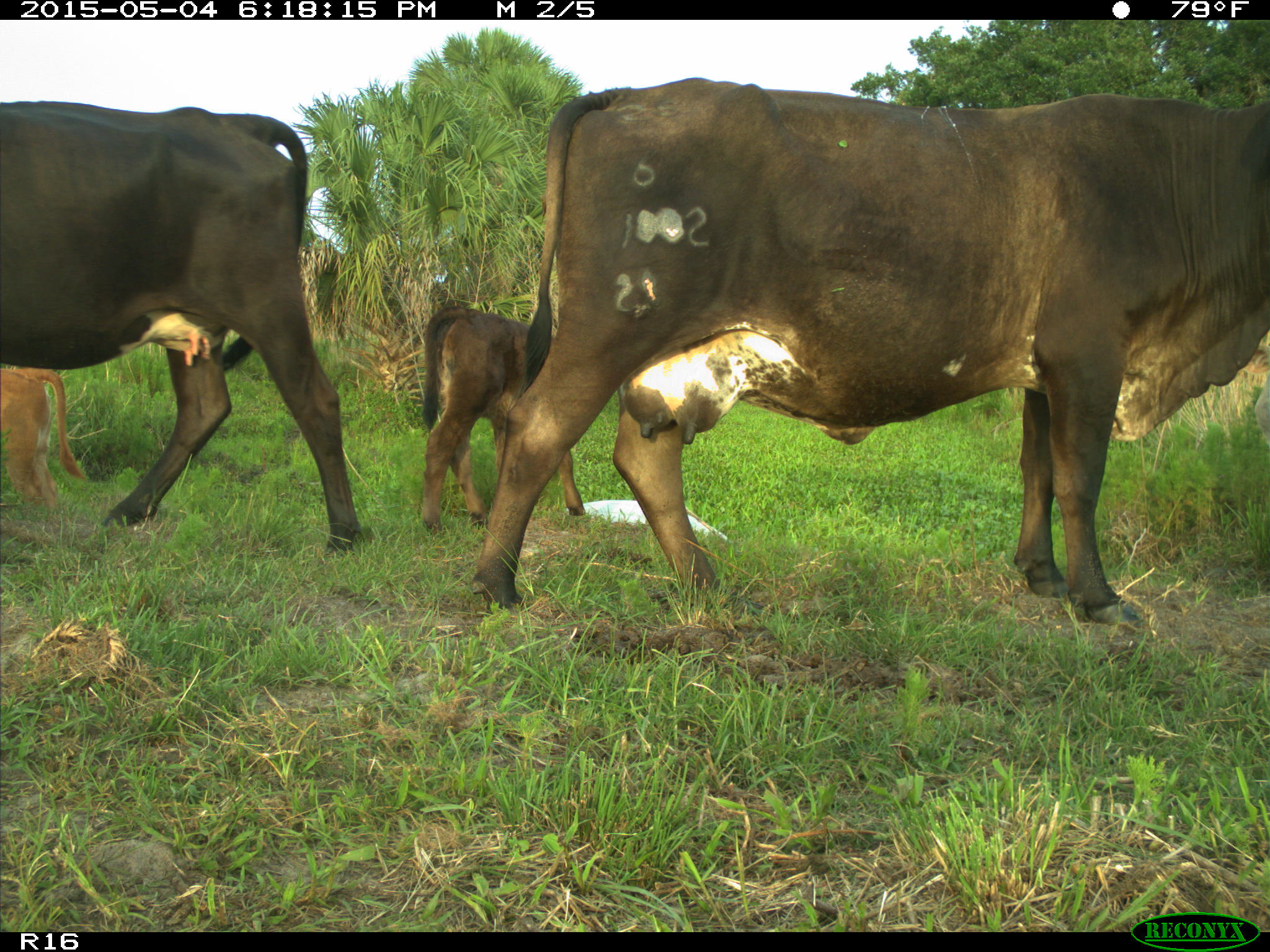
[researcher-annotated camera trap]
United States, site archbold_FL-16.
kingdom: Animalia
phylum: Chordata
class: Mammalia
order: Artiodactyla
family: Bovidae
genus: Bos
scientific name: Bos taurus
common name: domestic cow